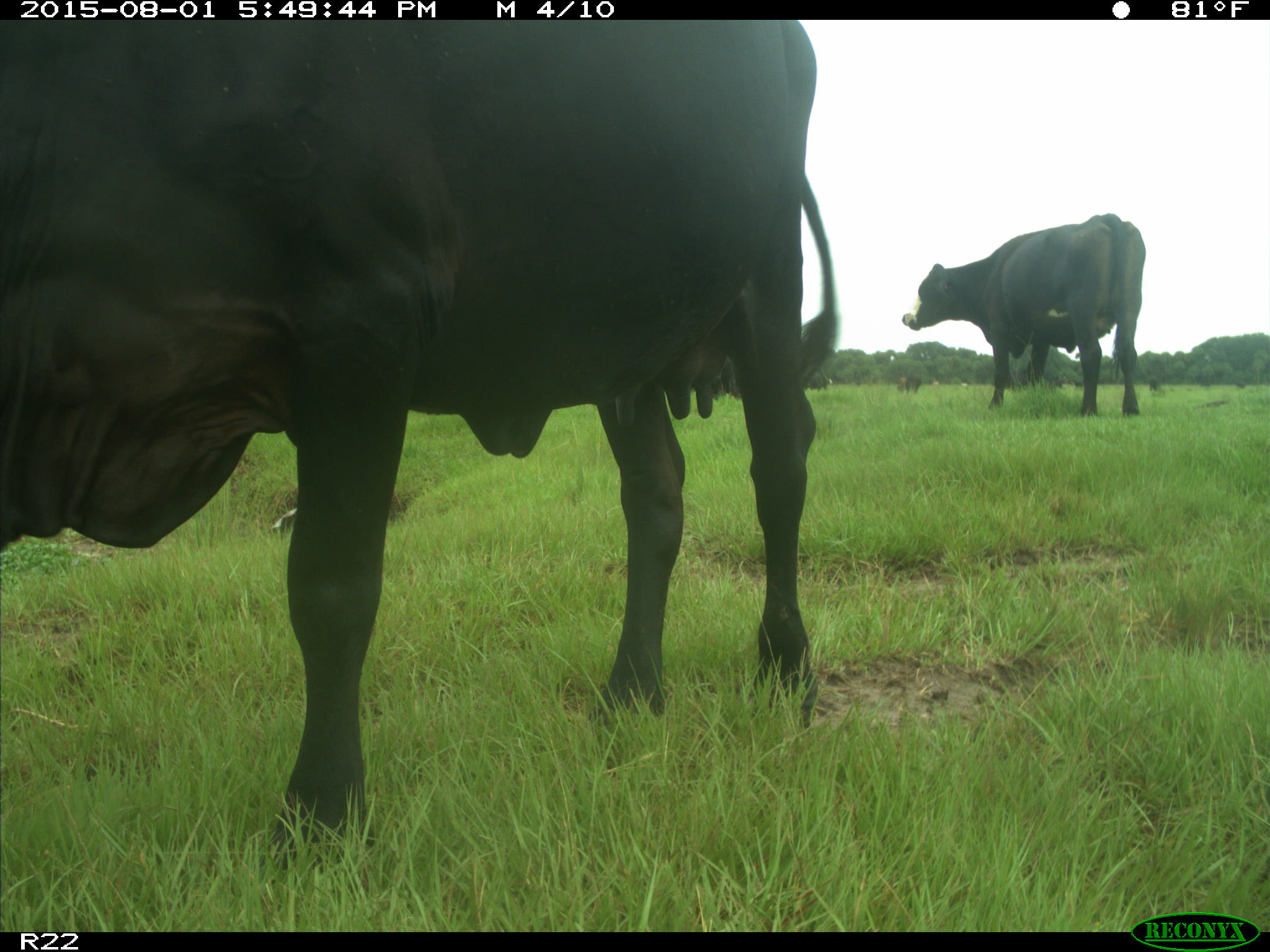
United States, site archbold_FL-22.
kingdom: Animalia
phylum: Chordata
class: Mammalia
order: Artiodactyla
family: Bovidae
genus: Bos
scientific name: Bos taurus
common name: domestic cow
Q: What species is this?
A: Bos taurus (domestic cow).